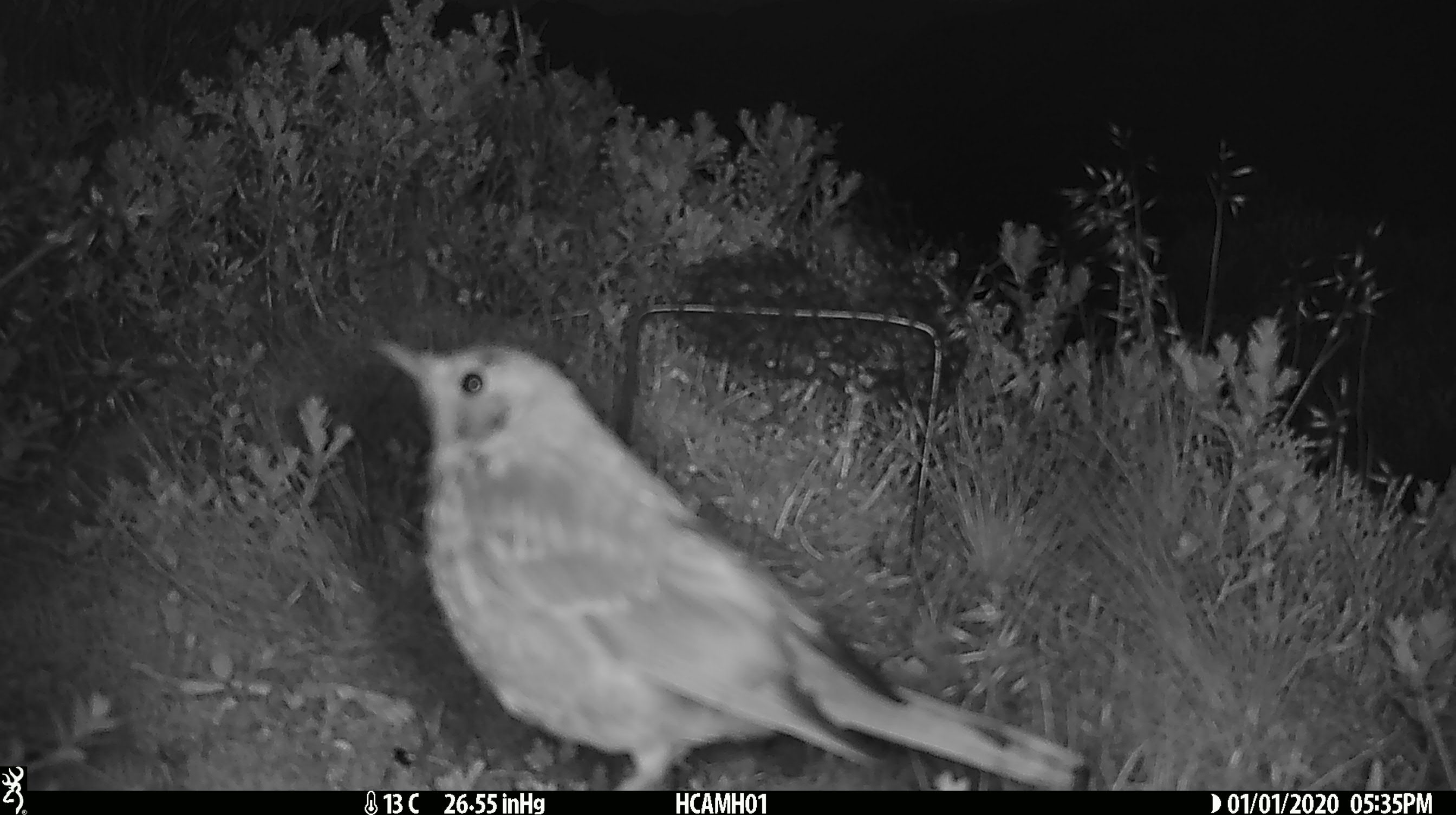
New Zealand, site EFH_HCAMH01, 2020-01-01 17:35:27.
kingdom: Animalia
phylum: Chordata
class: Aves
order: Passeriformes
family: Turdidae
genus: Turdus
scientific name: Turdus philomelos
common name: song thrush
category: thrush